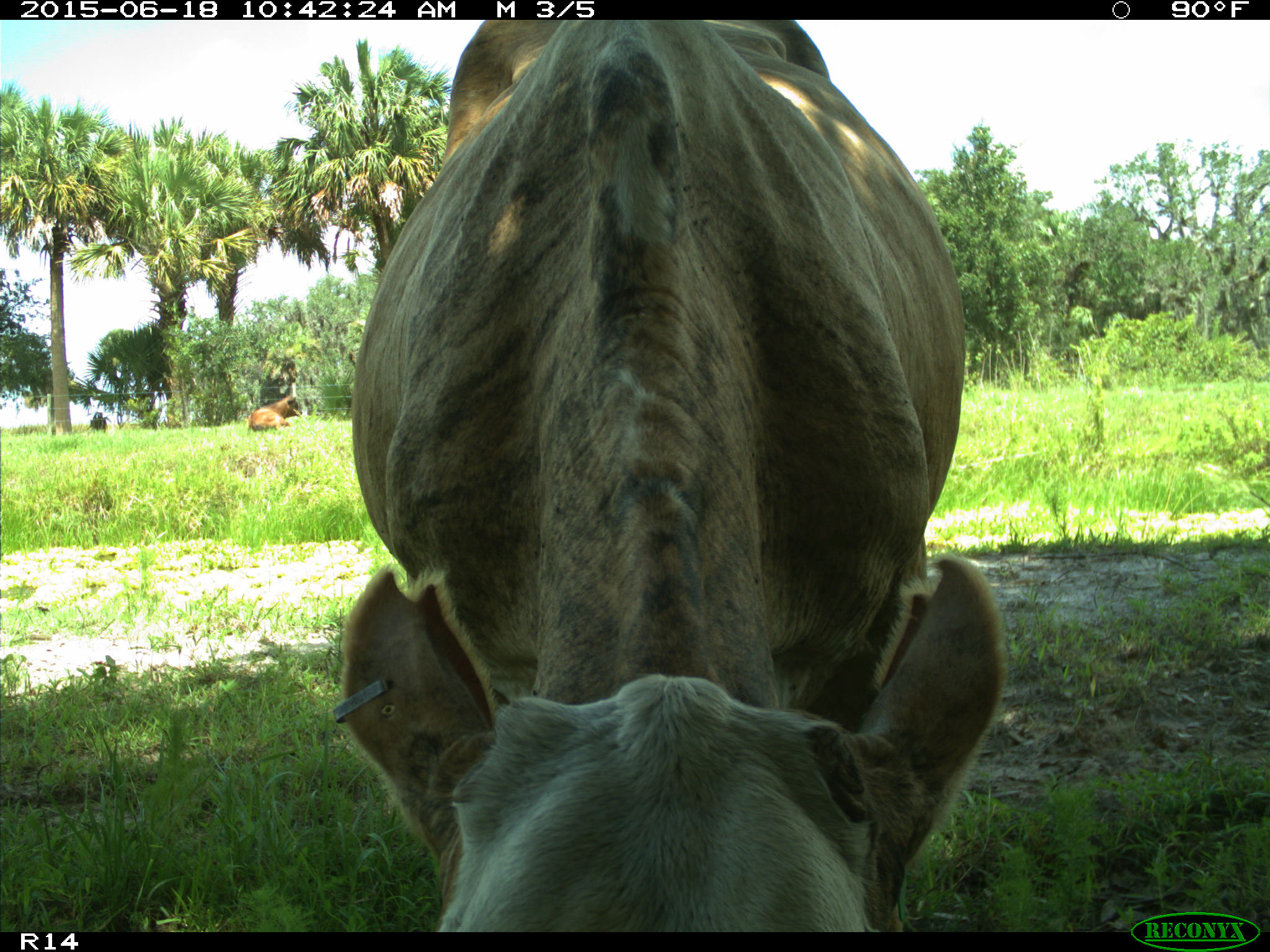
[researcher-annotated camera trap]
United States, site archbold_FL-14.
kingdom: Animalia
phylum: Chordata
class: Mammalia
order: Artiodactyla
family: Bovidae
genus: Bos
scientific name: Bos taurus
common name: domestic cow